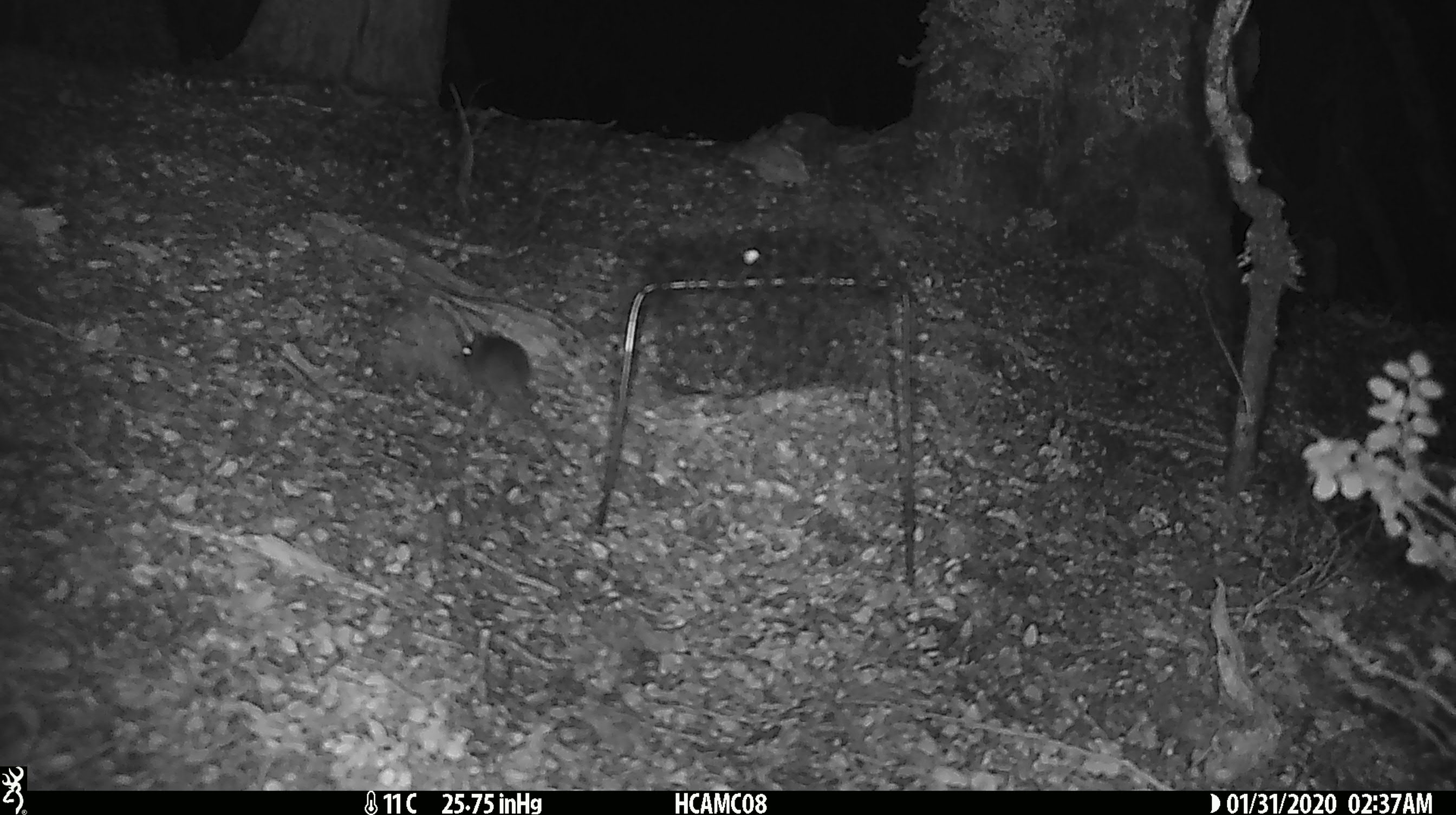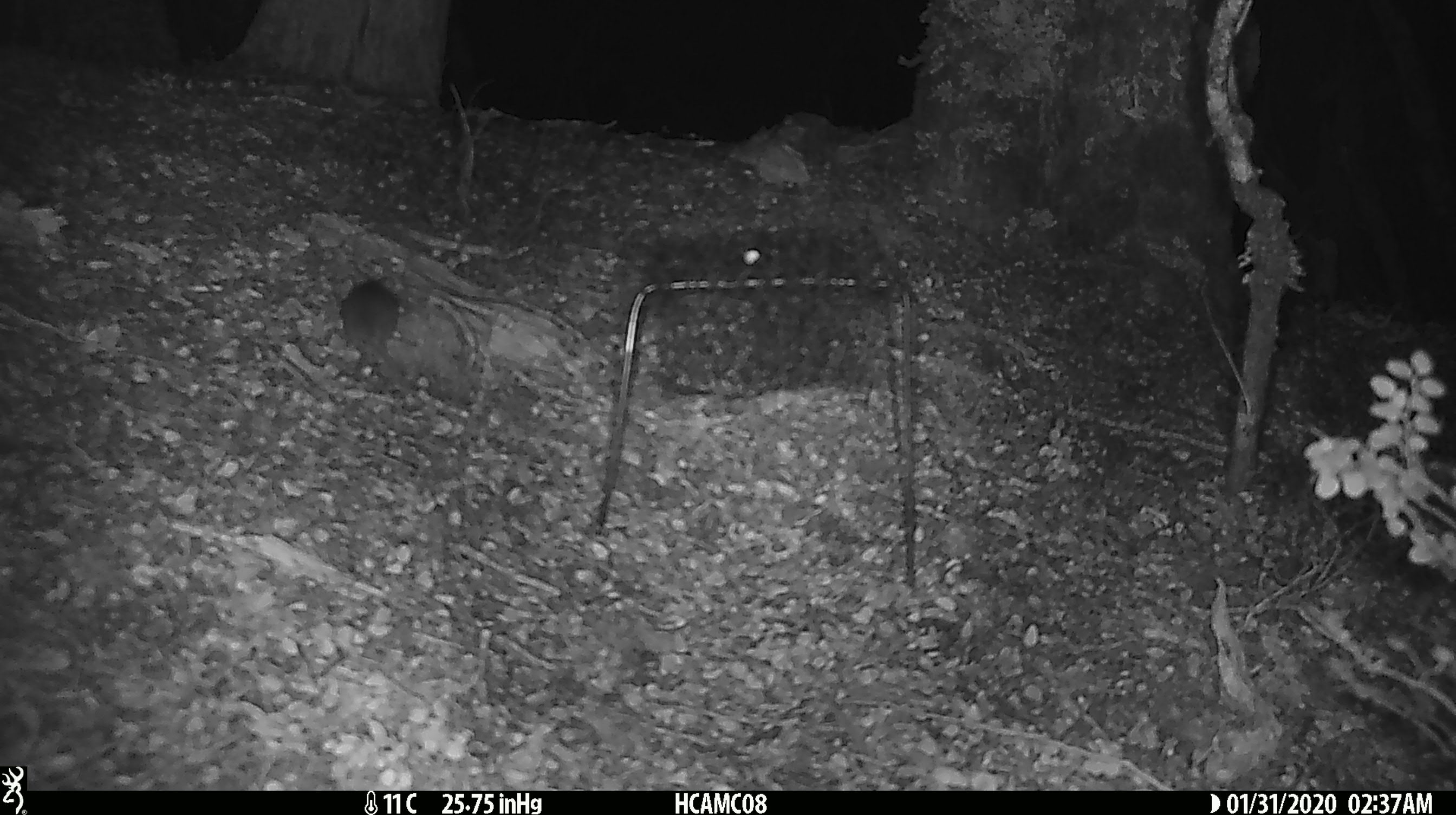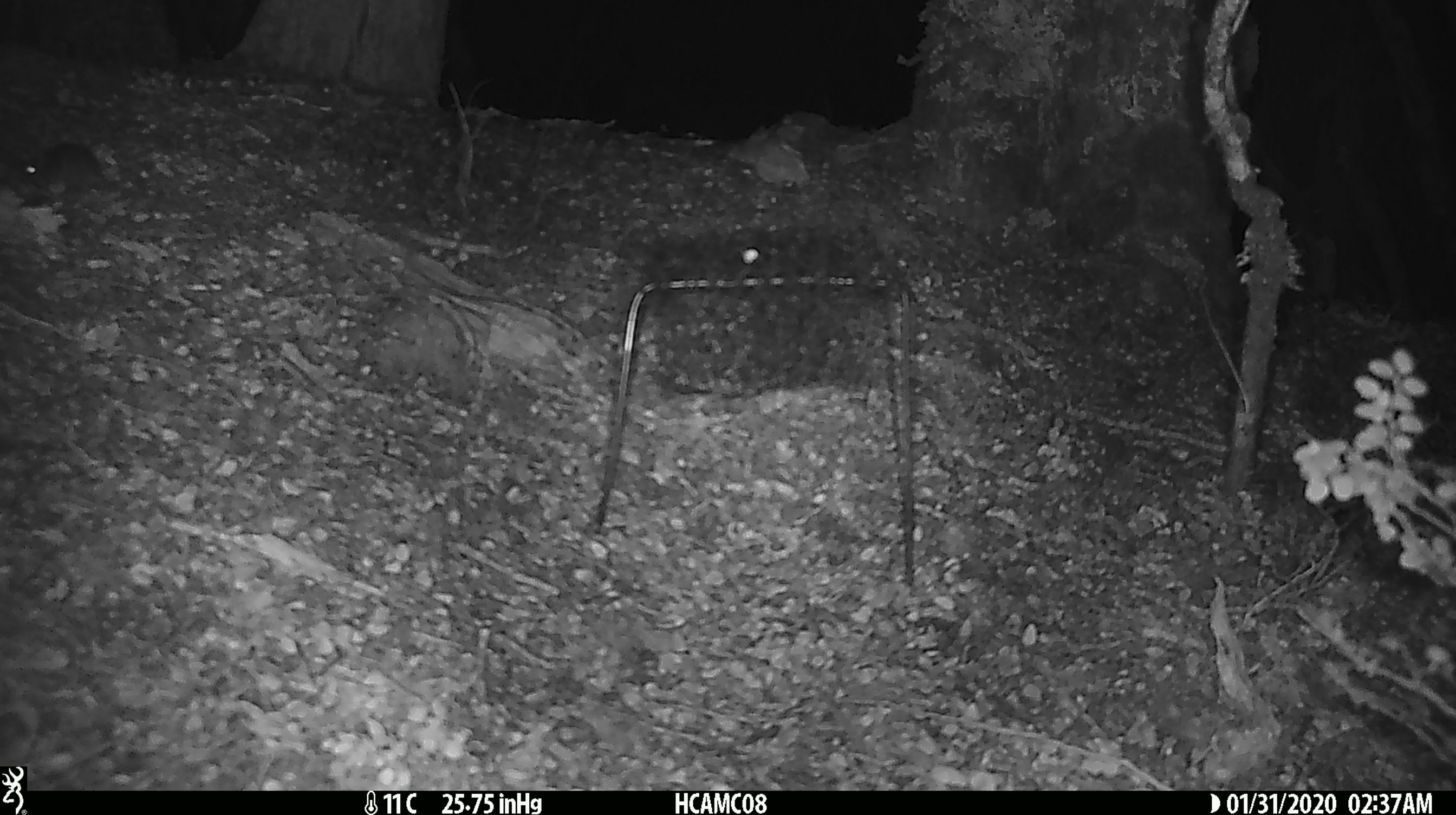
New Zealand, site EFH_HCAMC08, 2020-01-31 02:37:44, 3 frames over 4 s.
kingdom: Animalia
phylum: Chordata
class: Mammalia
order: Rodentia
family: Muridae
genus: Mus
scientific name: Mus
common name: mouse